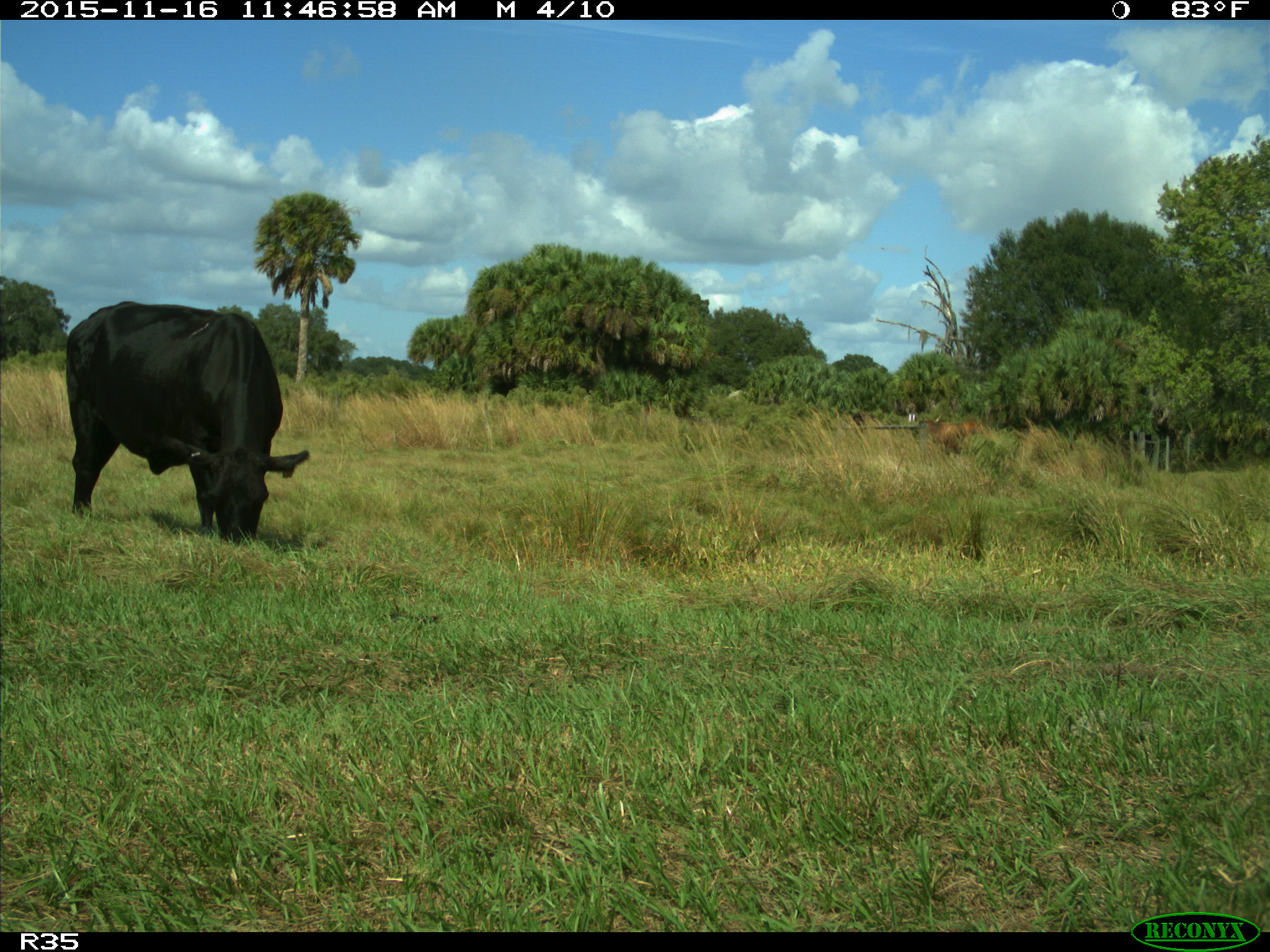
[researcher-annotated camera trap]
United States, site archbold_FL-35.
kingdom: Animalia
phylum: Chordata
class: Mammalia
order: Artiodactyla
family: Bovidae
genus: Bos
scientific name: Bos taurus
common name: domestic cow